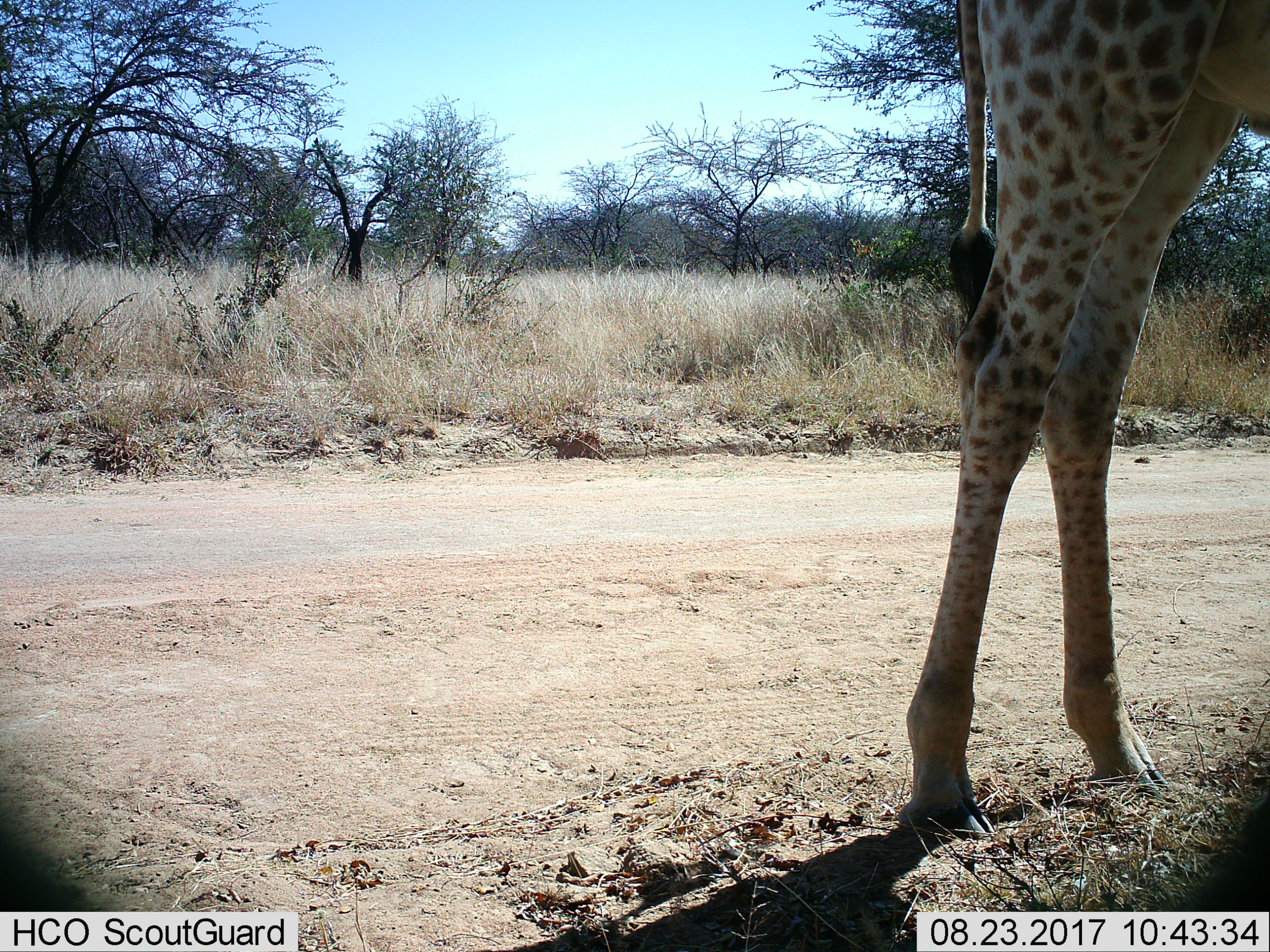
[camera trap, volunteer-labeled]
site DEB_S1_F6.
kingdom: Animalia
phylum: Chordata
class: Mammalia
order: Artiodactyla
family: Giraffidae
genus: Giraffa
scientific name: Giraffa camelopardalis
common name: giraffe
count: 1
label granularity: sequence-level